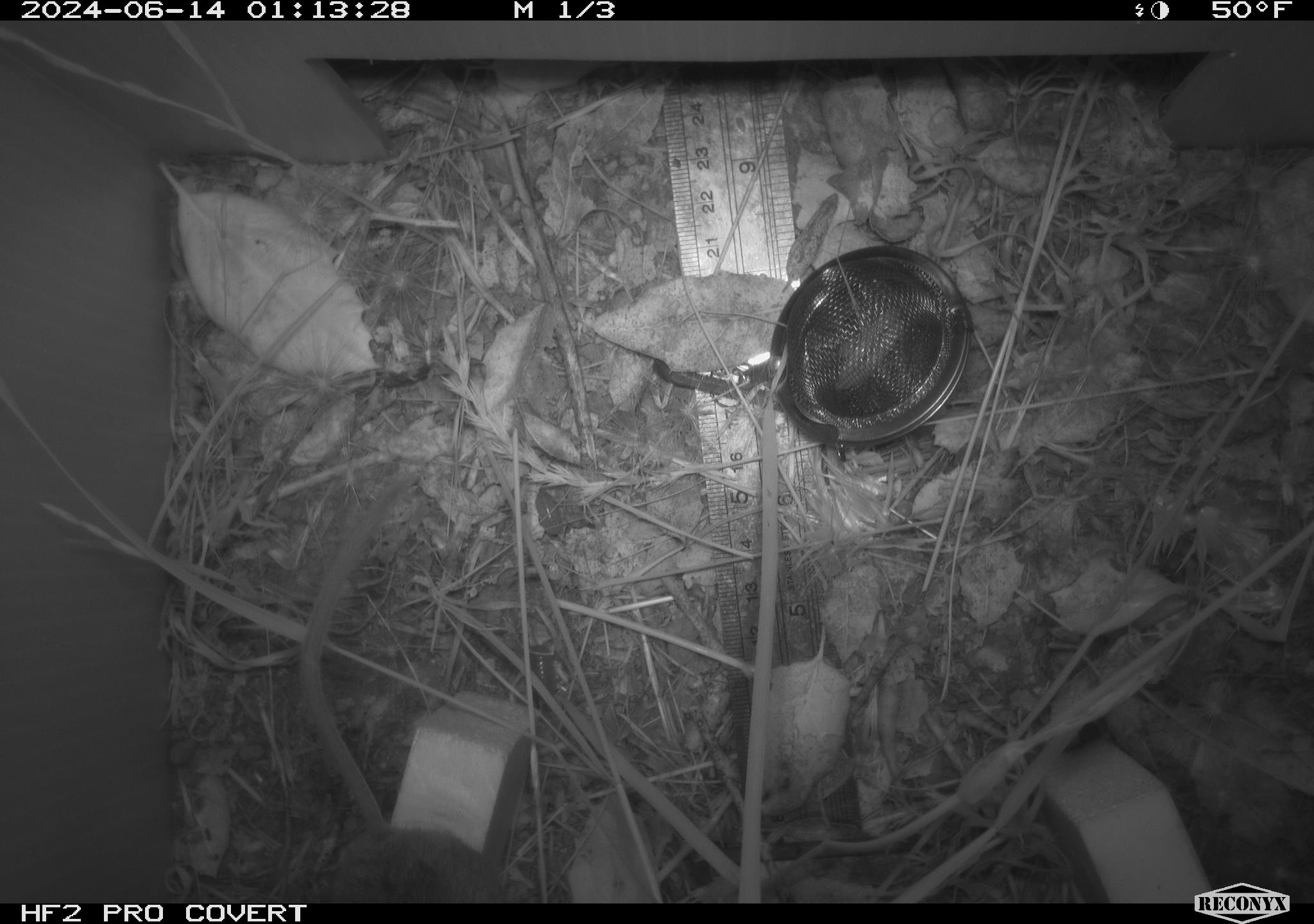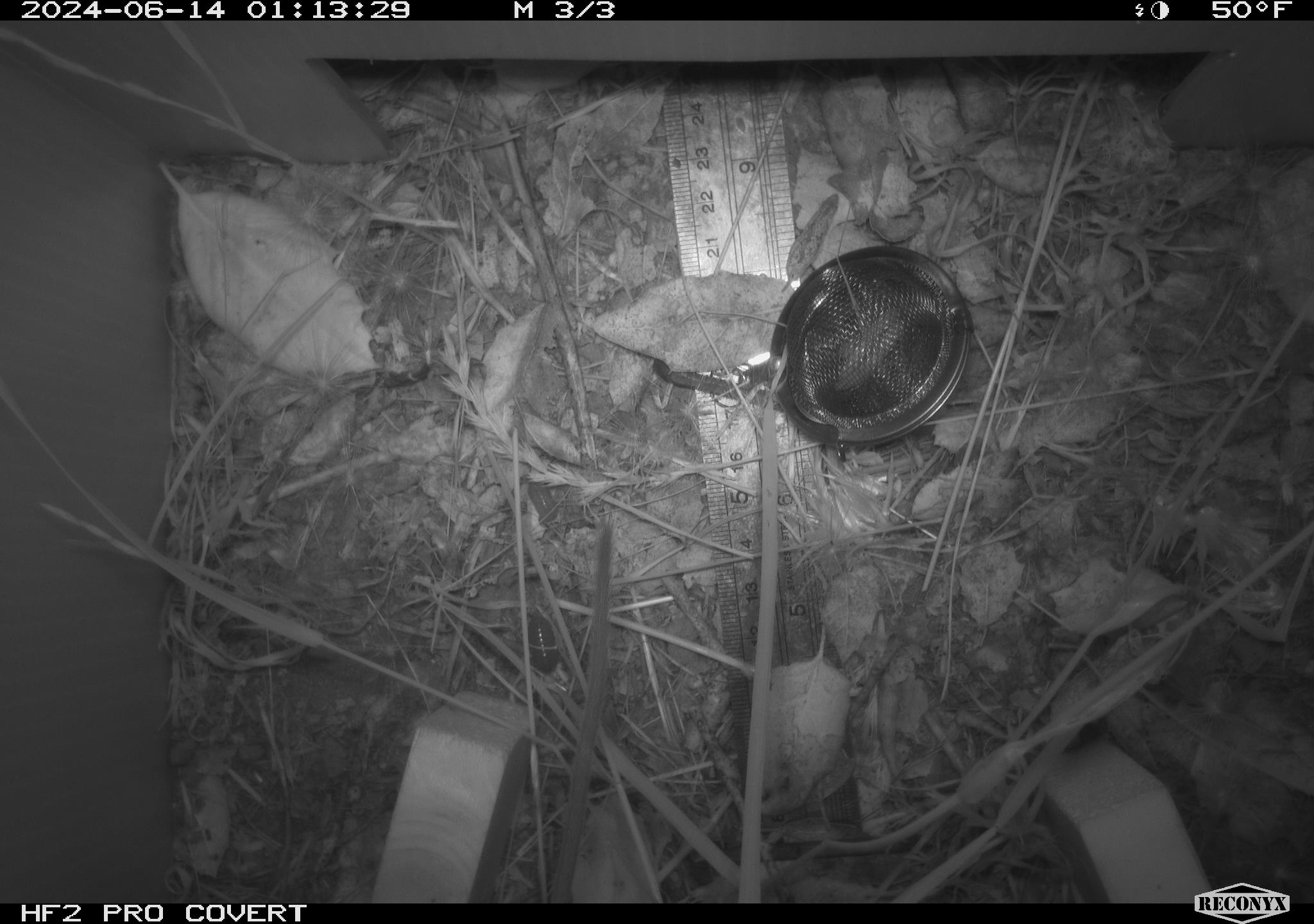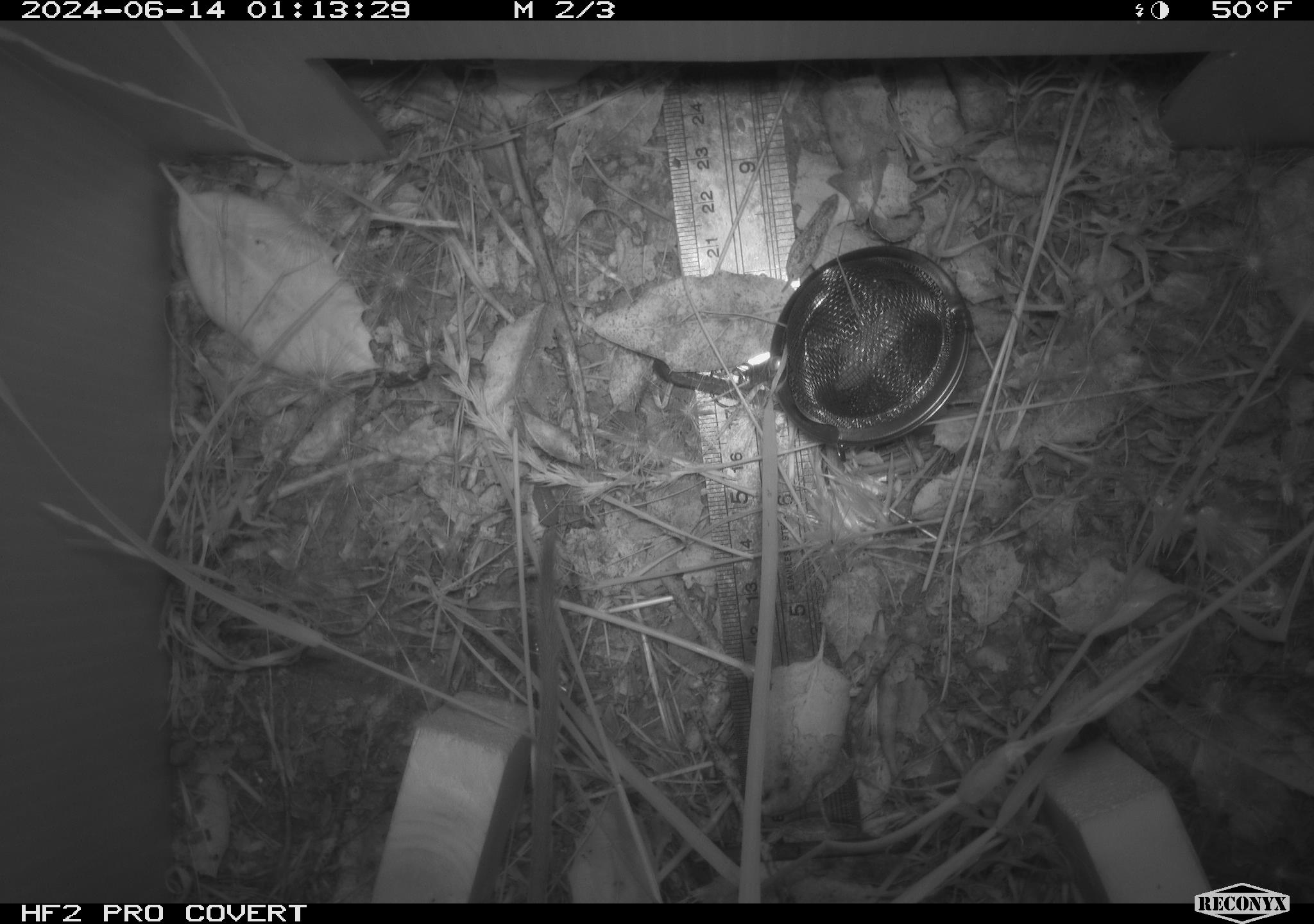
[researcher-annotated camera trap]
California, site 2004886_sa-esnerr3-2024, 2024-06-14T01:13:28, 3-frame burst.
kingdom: Animalia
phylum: Chordata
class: Mammalia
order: Rodentia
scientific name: Rodentia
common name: rodent